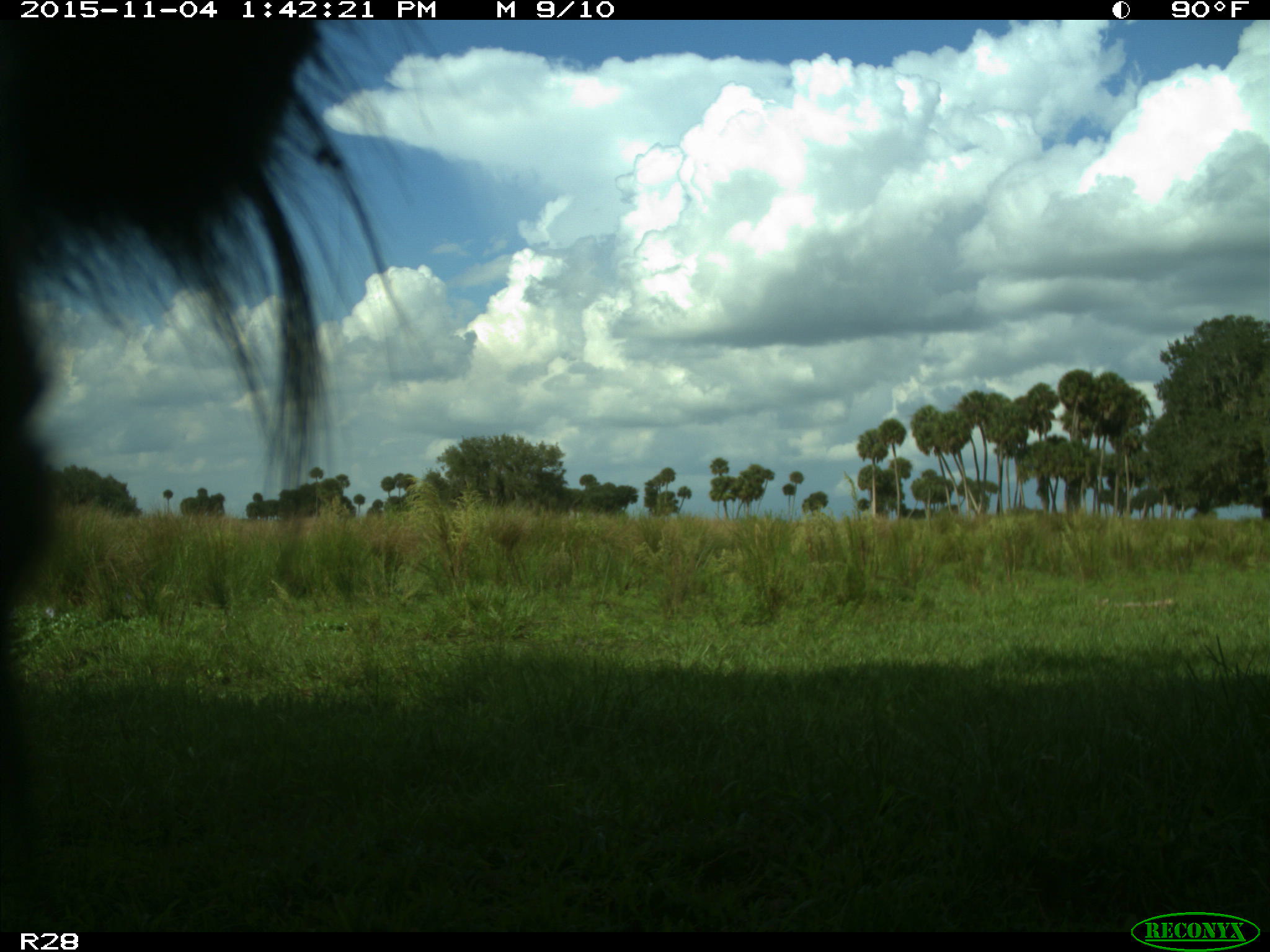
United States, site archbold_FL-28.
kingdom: Animalia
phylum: Chordata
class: Mammalia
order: Artiodactyla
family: Bovidae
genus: Bos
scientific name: Bos taurus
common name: domestic cow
Bos taurus (domestic cow).